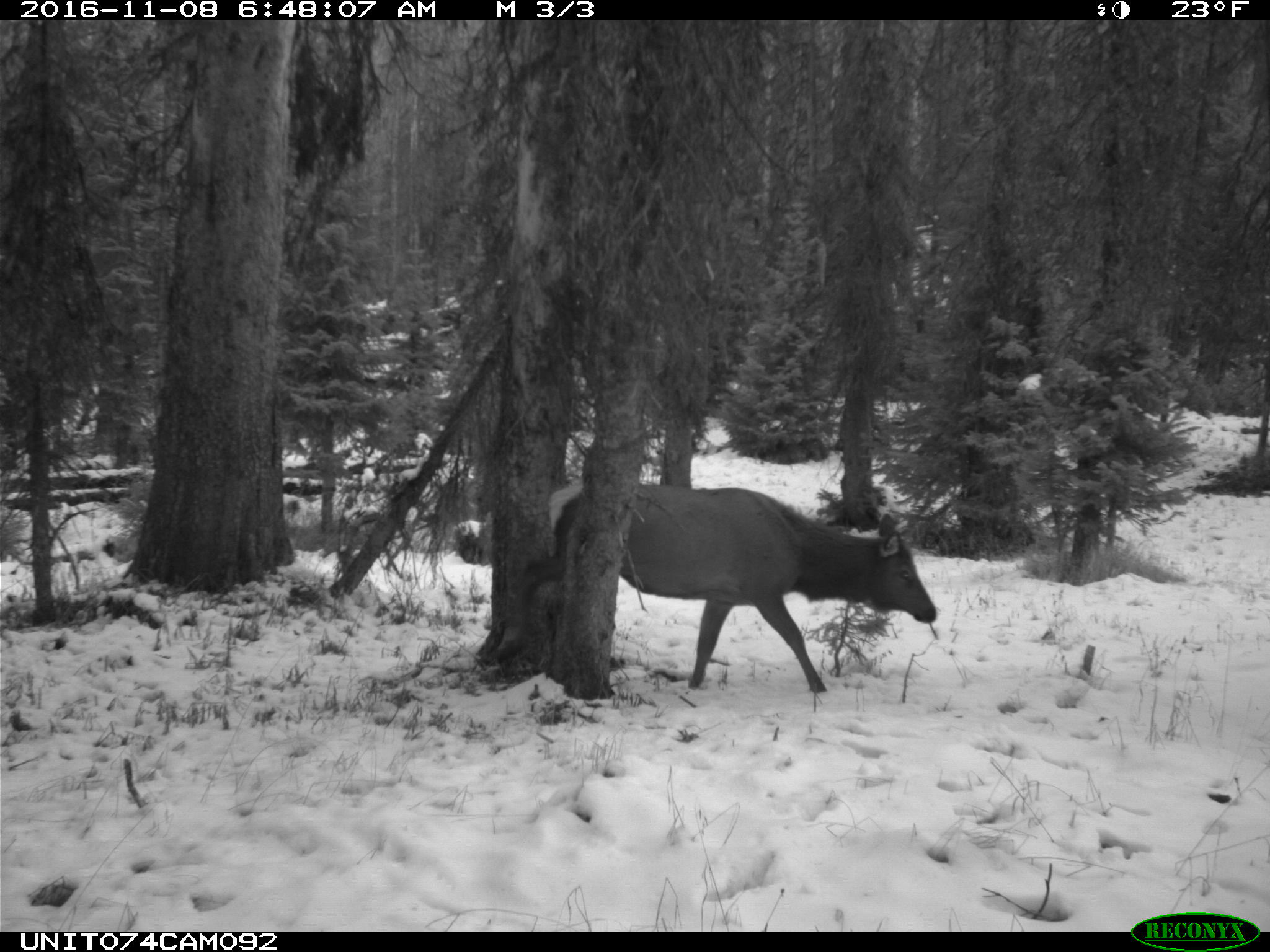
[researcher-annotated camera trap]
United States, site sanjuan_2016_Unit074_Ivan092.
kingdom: Animalia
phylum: Chordata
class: Mammalia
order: Artiodactyla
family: Cervidae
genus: Cervus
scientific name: Cervus elaphus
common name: red deer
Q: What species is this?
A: Cervus elaphus (red deer).